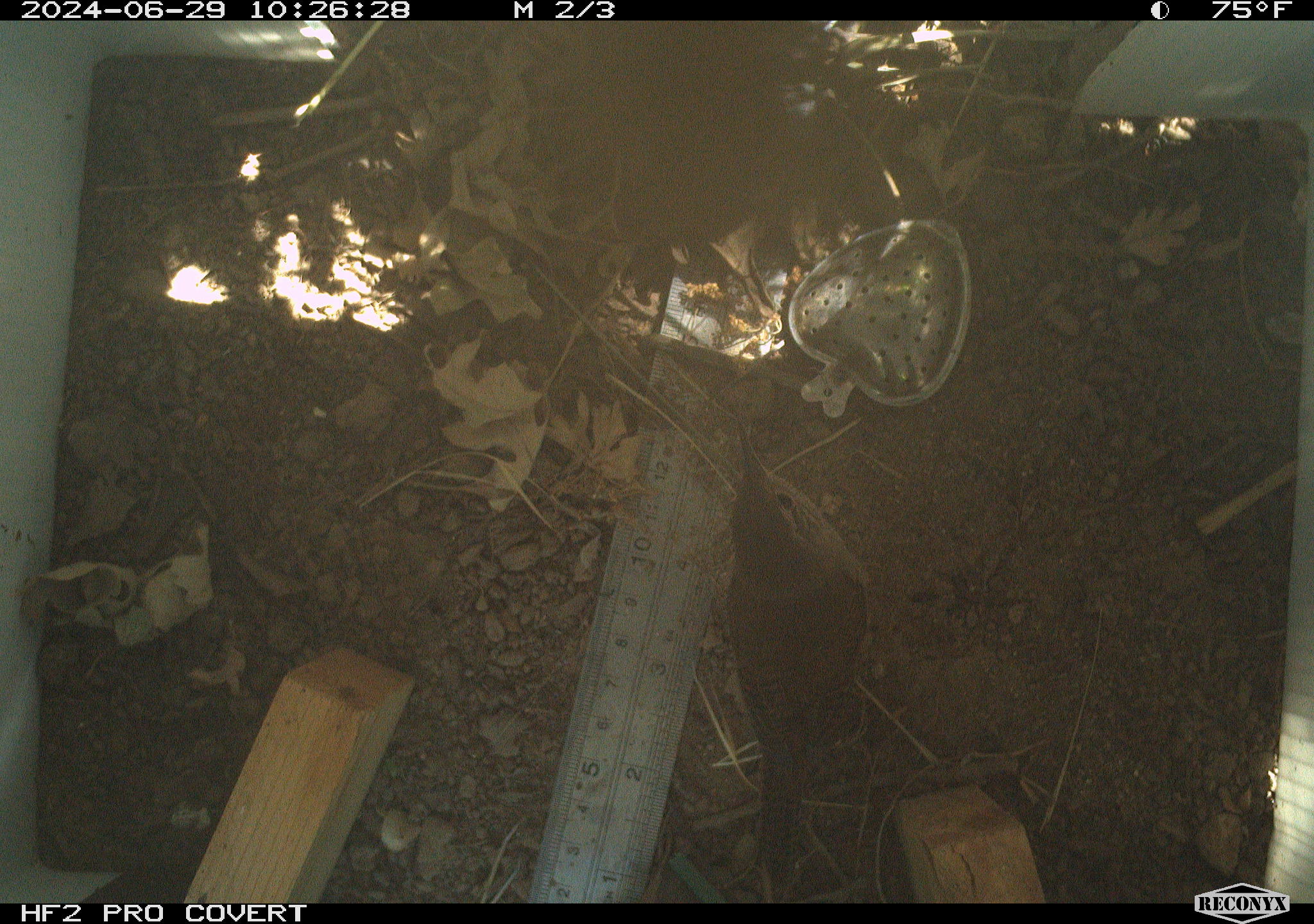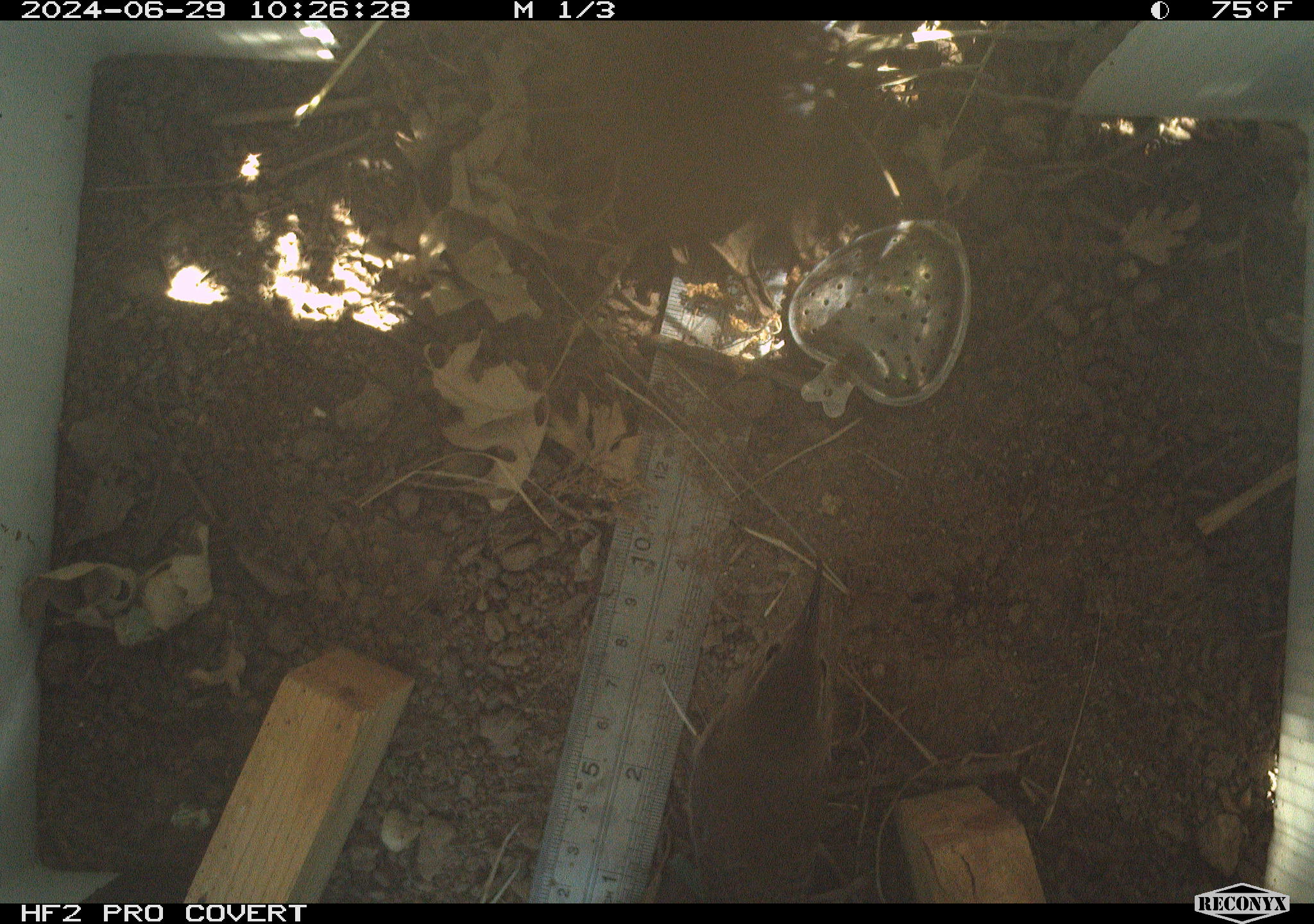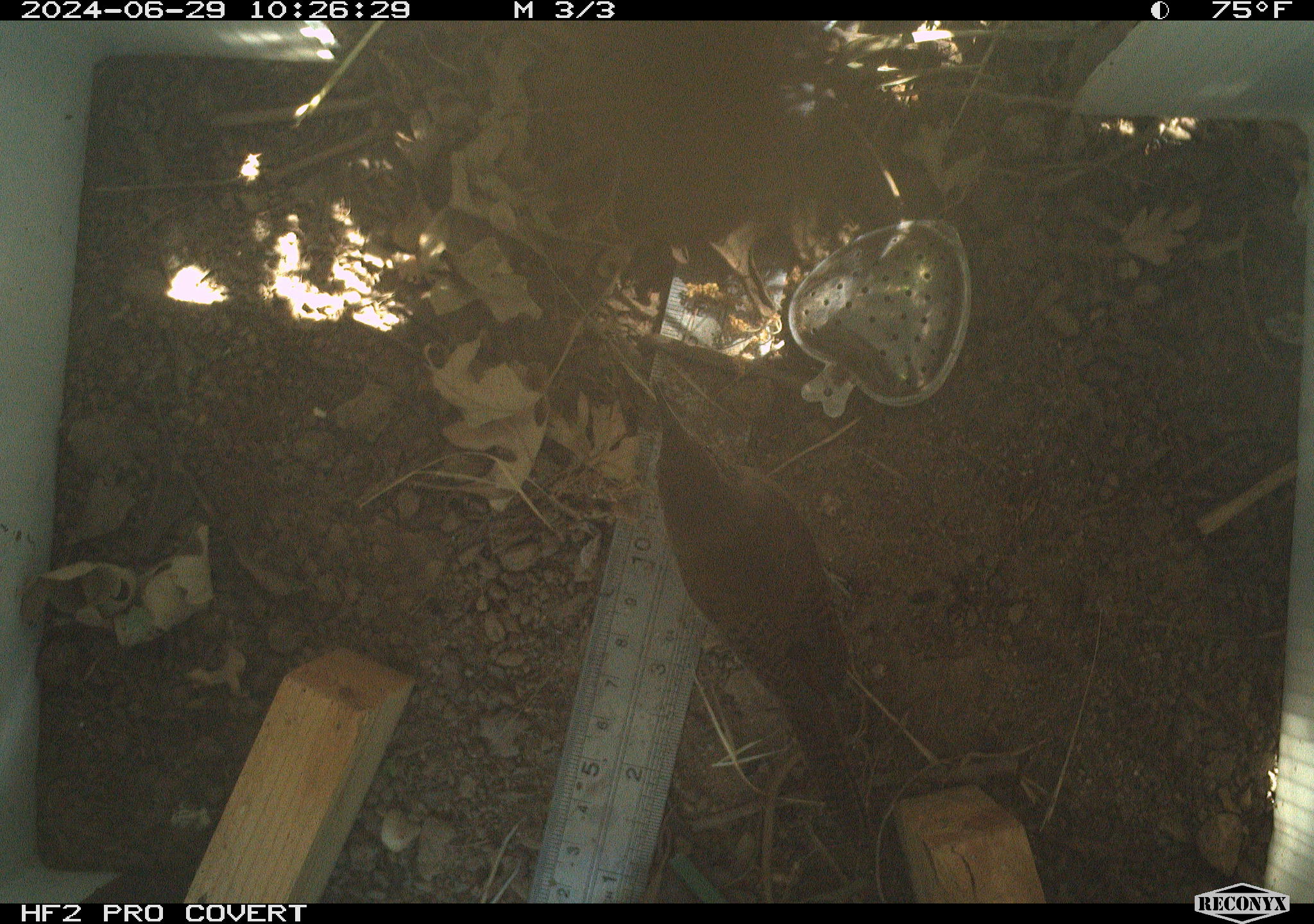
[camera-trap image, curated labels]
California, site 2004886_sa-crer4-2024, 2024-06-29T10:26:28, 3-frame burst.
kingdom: Animalia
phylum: Chordata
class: Aves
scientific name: Aves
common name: bird